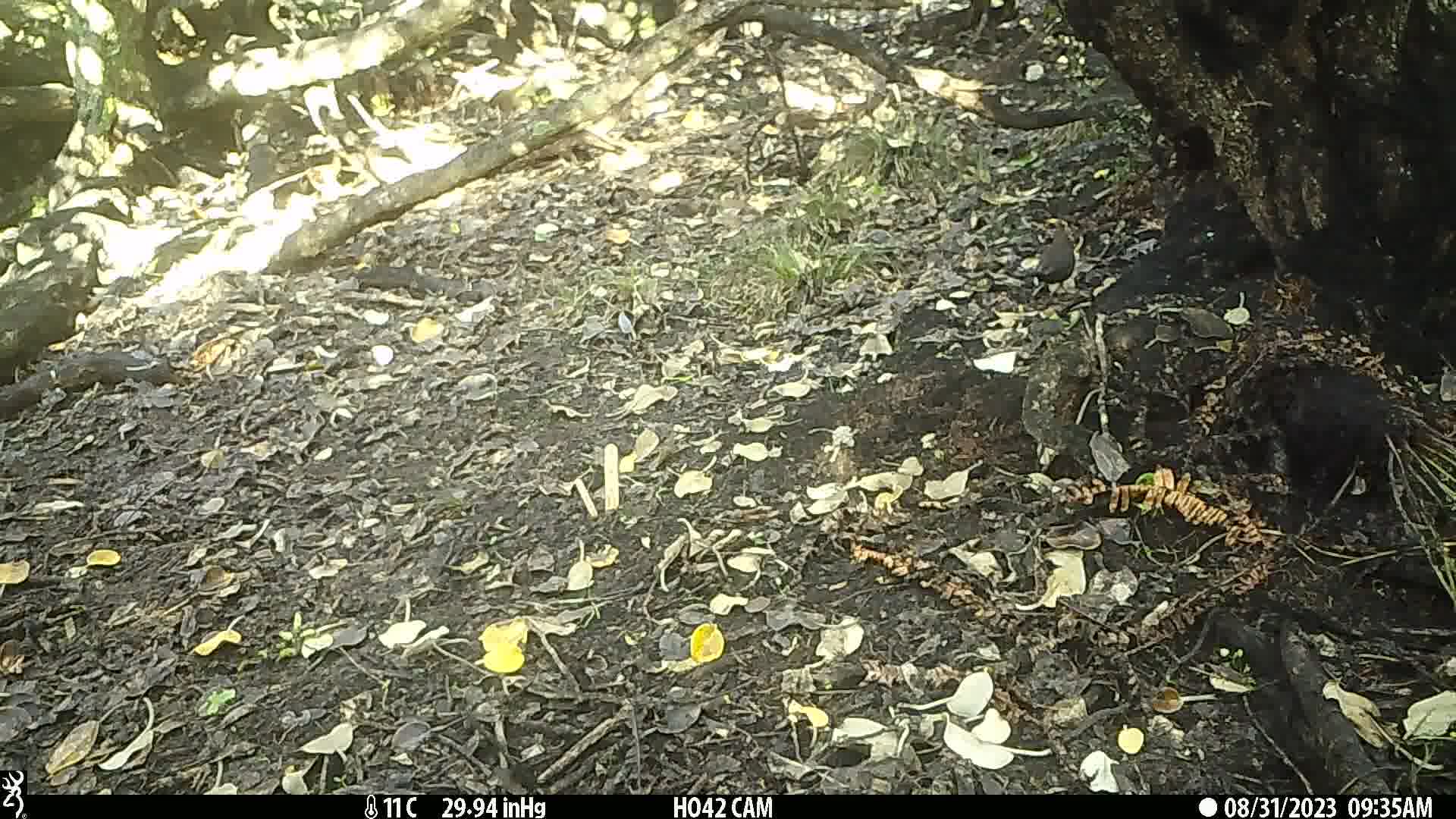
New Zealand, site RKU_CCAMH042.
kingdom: Animalia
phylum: Chordata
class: Aves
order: Passeriformes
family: Turdidae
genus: Turdus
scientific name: Turdus philomelos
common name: song thrush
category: thrush